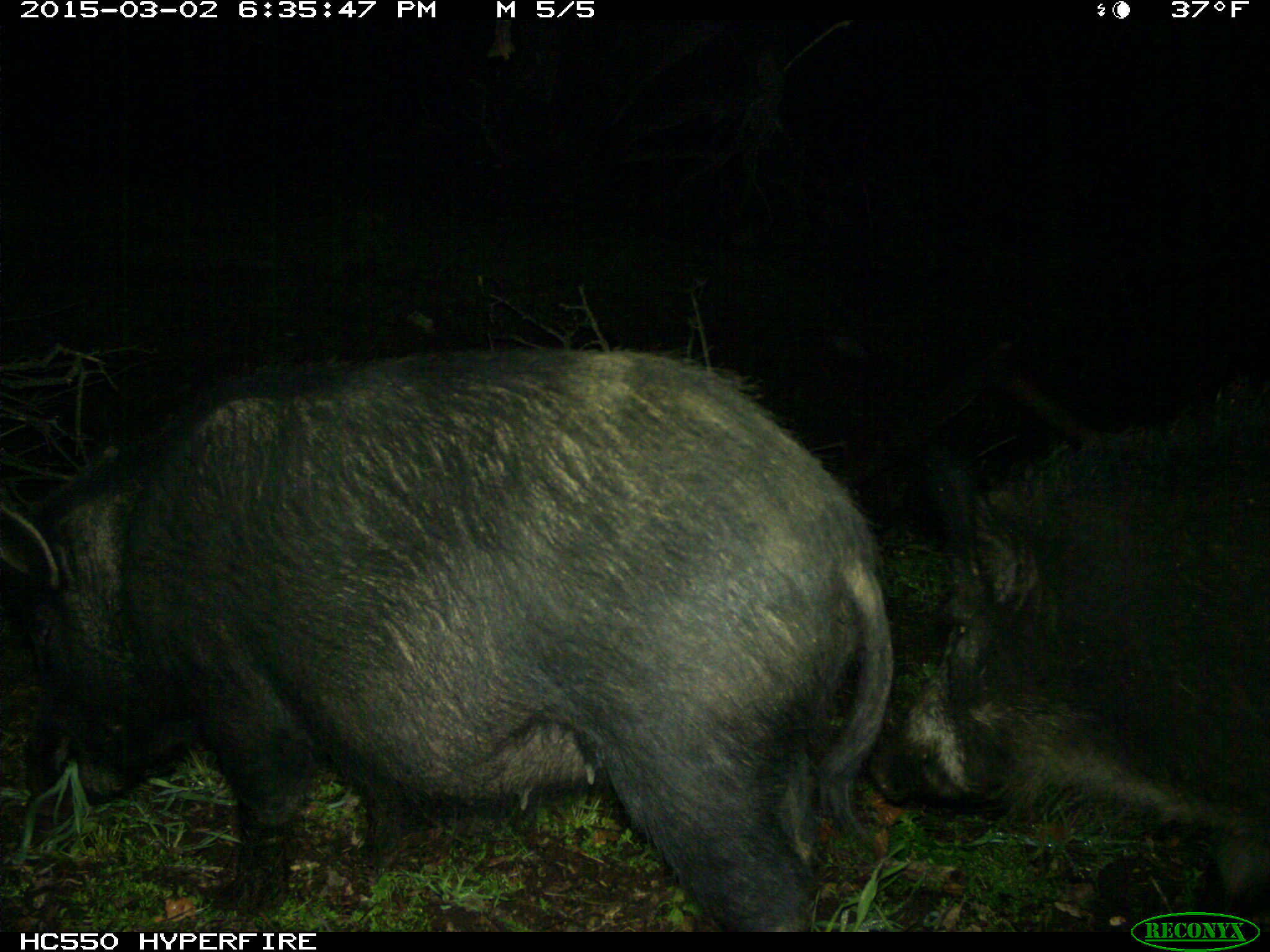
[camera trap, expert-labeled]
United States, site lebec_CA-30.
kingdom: Animalia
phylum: Chordata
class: Mammalia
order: Artiodactyla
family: Suidae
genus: Sus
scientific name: Sus scrofa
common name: wild boar